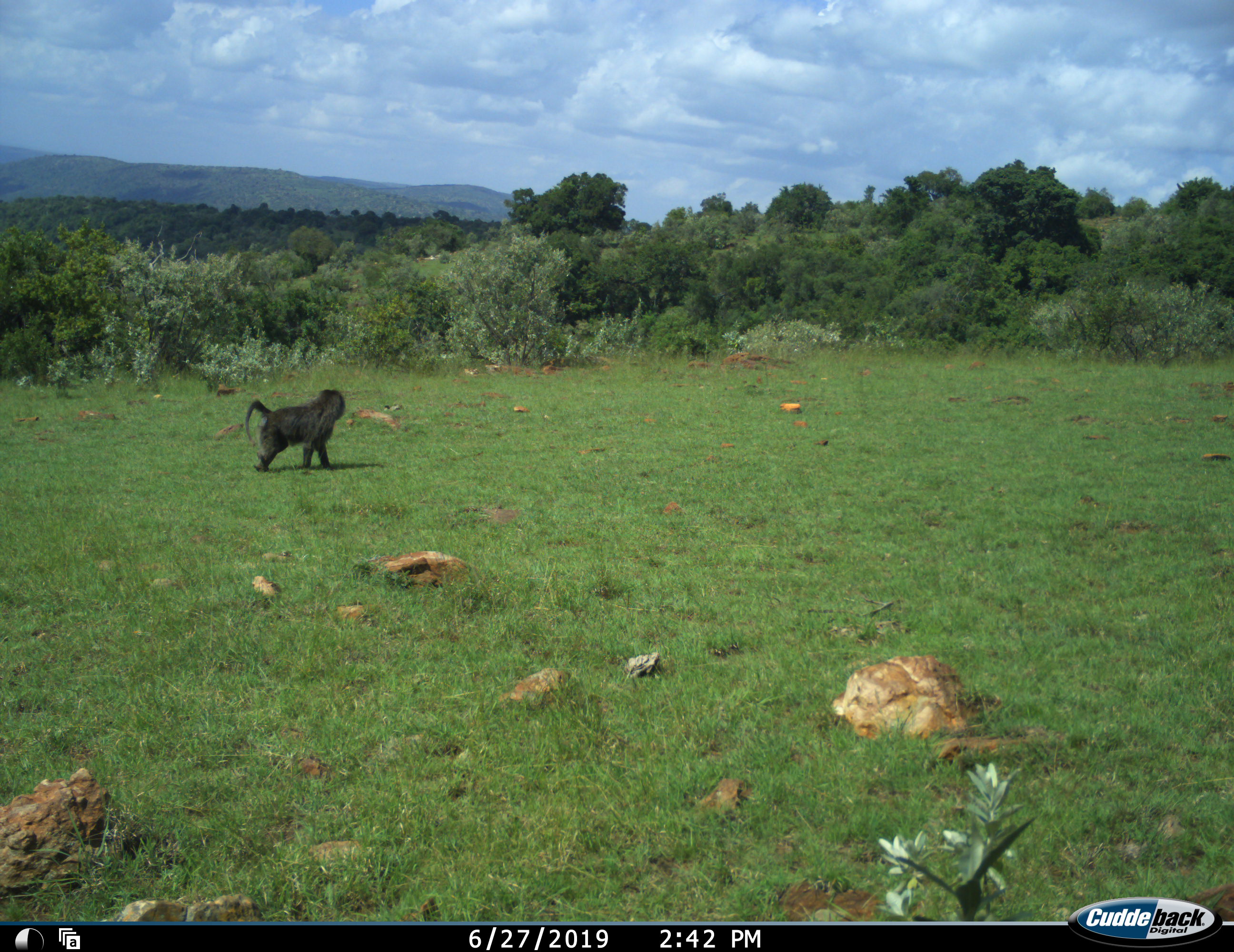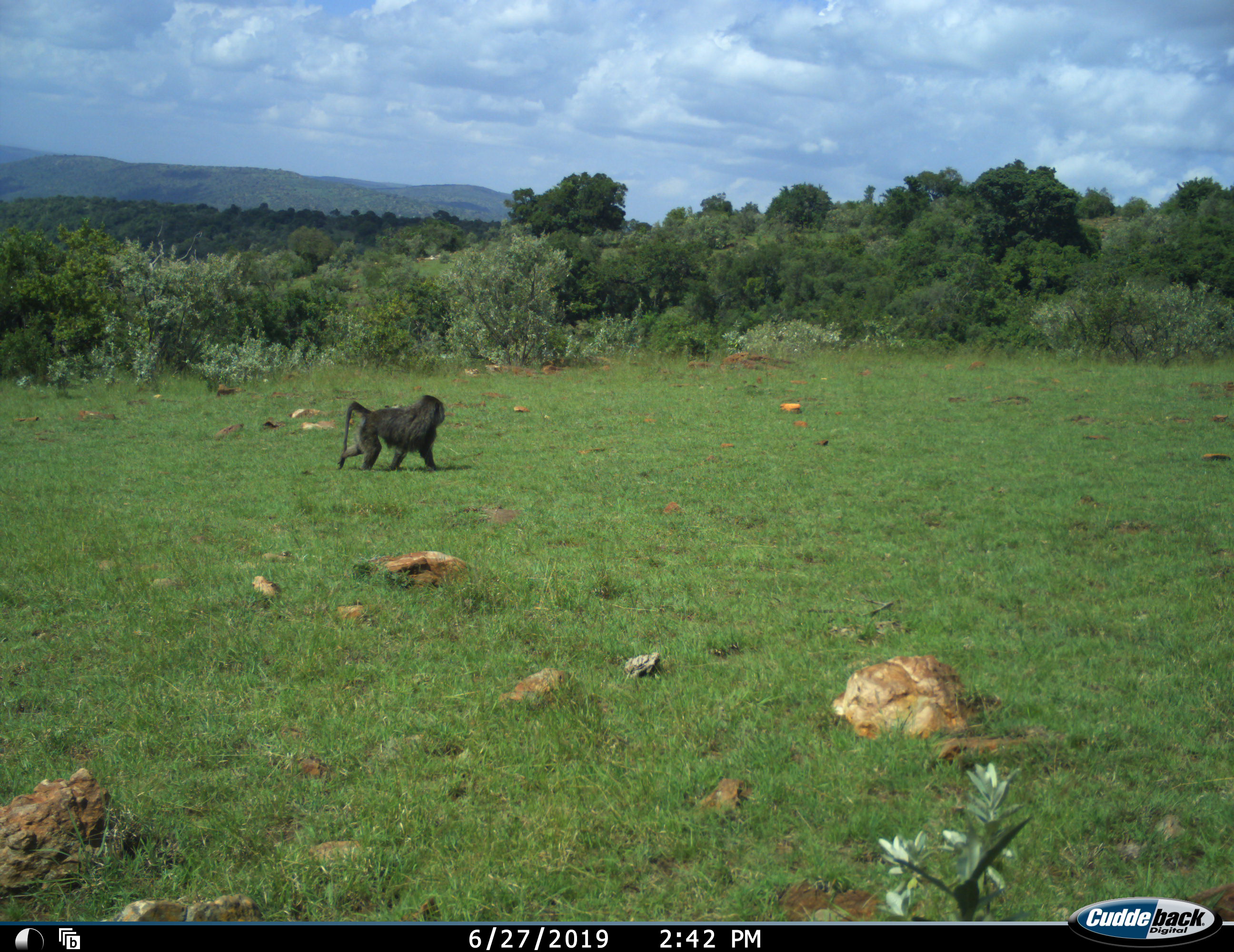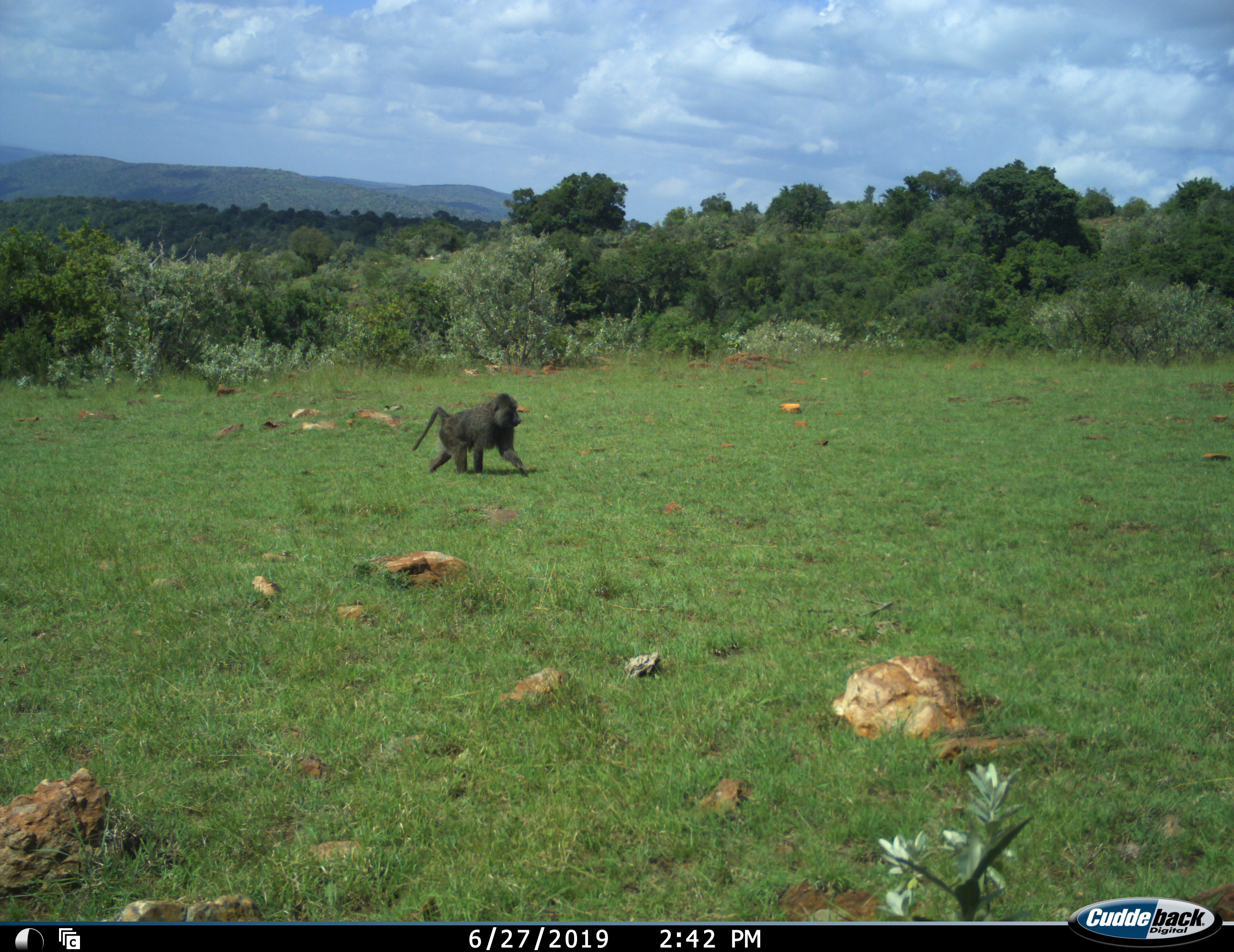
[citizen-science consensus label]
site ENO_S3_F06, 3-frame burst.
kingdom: Animalia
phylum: Chordata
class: Mammalia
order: Primates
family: Cercopithecidae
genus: Papio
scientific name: Papio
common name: baboon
Baboon (Papio), count 1. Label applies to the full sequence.